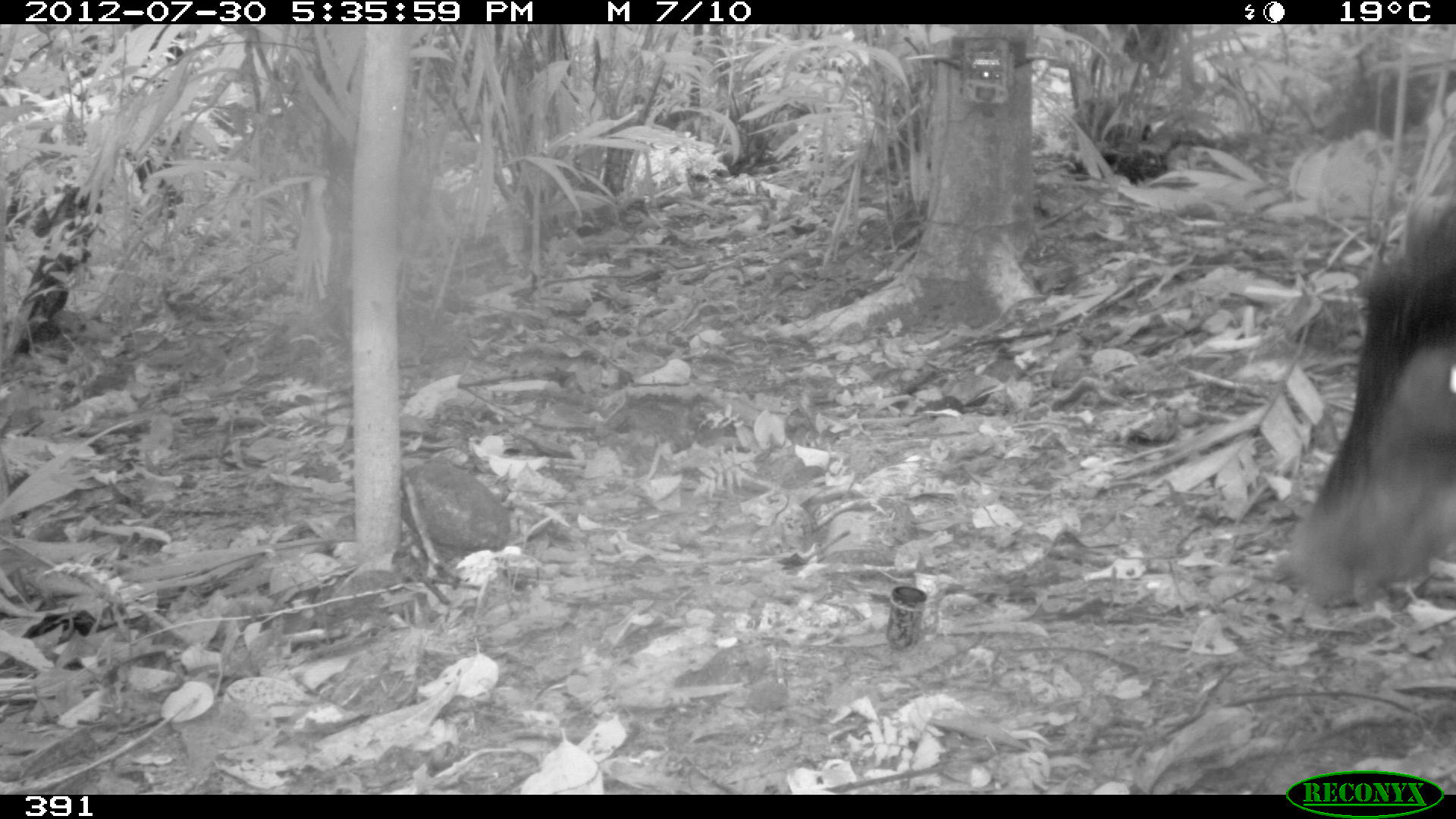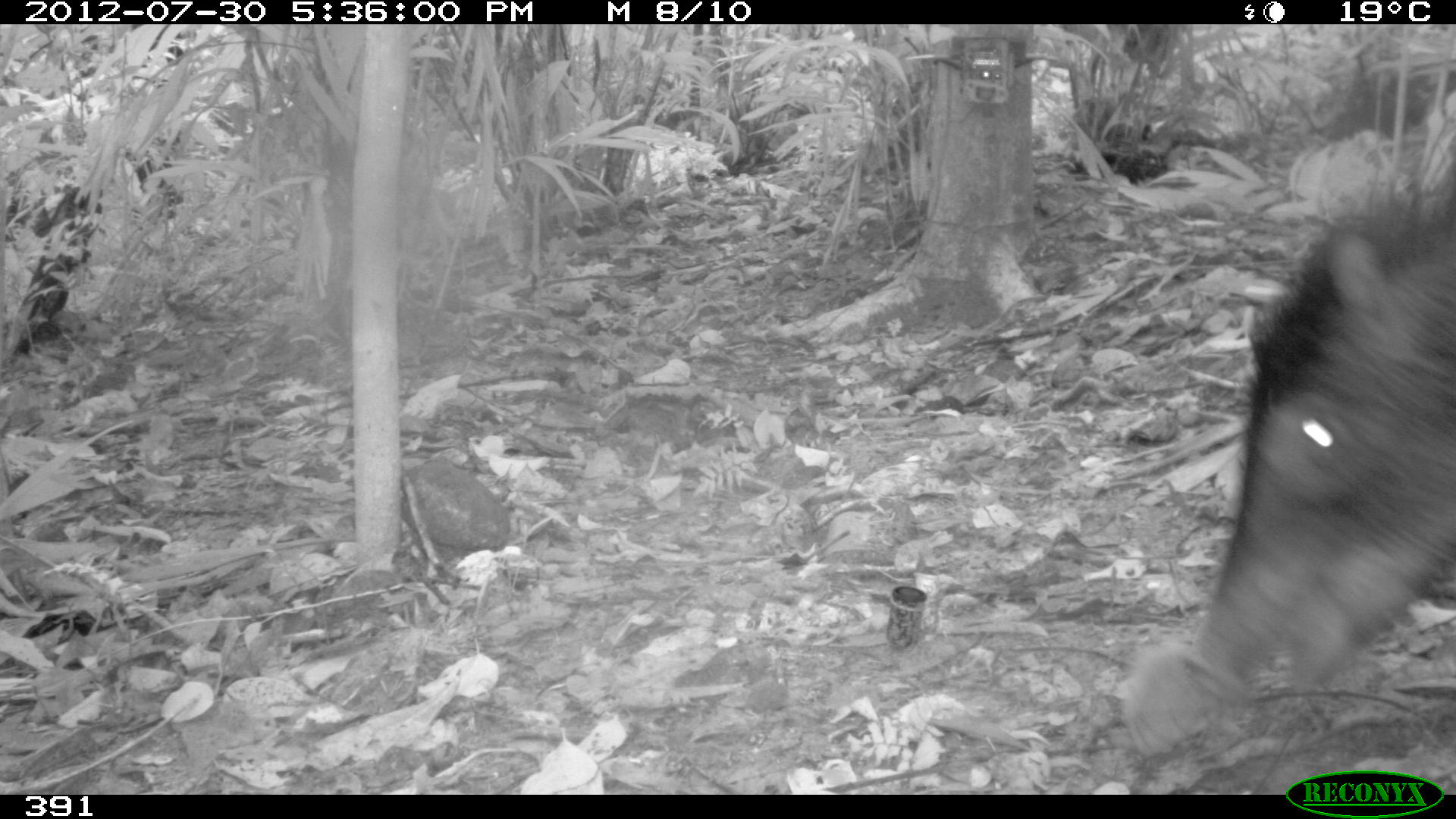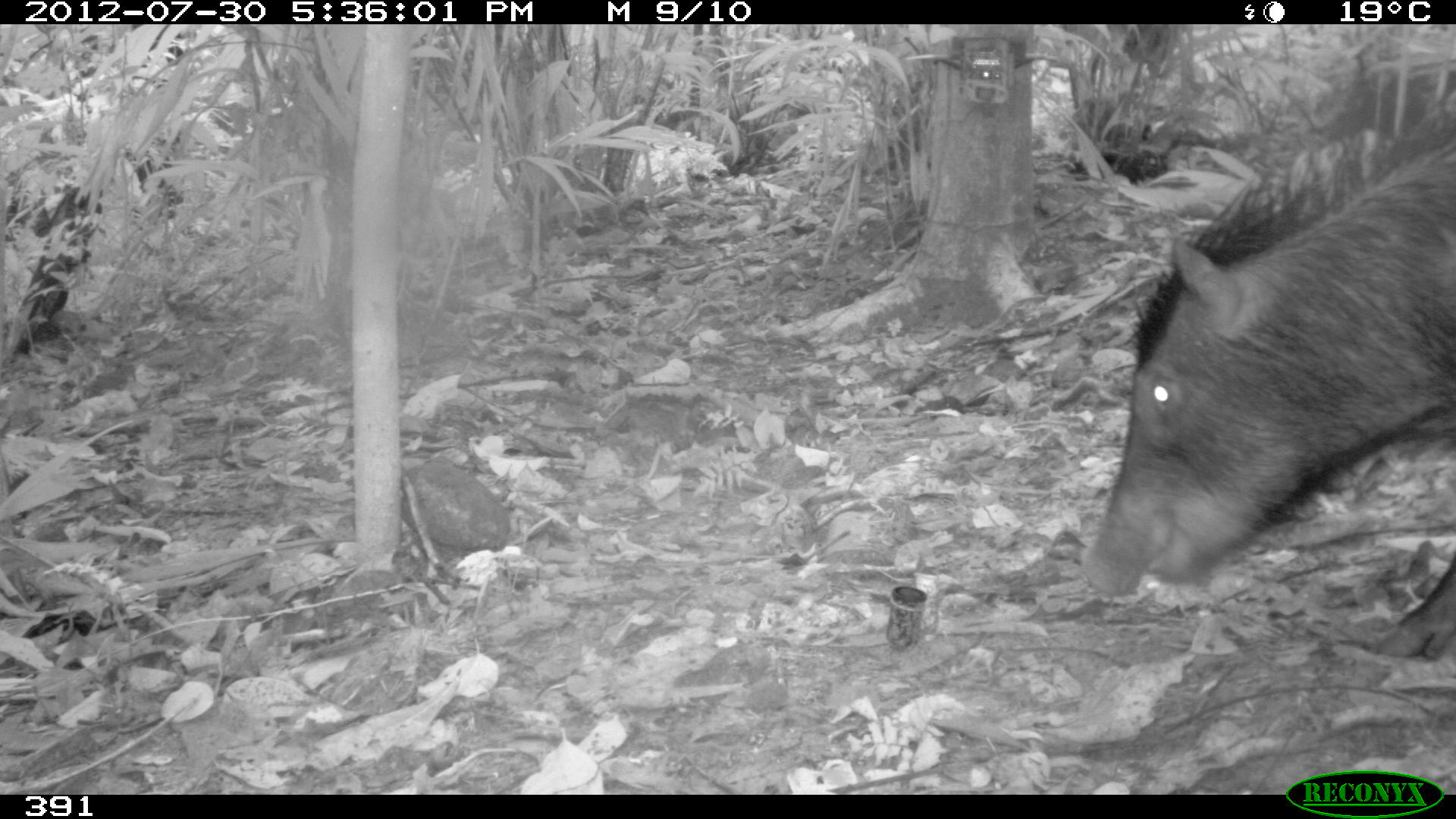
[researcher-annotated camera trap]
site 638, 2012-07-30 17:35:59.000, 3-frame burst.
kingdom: Animalia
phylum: Chordata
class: Mammalia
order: Artiodactyla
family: Tayassuidae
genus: Tayassu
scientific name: Tayassu pecari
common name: white-lipped peccary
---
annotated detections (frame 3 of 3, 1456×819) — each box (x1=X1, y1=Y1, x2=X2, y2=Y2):
tayassu pecari: (x1=1084, y1=105, x2=1456, y2=657)